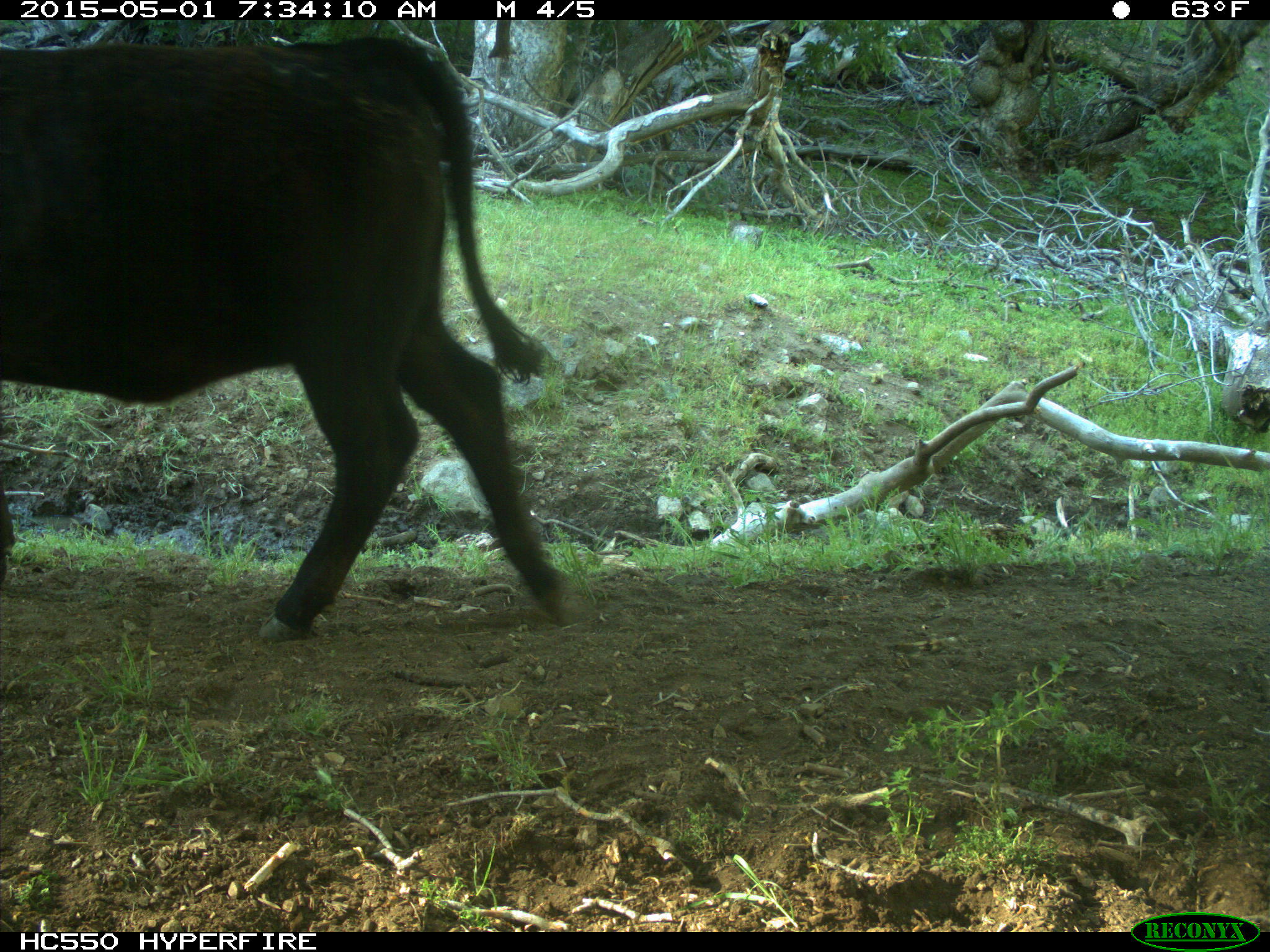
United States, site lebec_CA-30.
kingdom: Animalia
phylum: Chordata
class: Mammalia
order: Artiodactyla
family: Bovidae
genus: Bos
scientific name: Bos taurus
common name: domestic cow